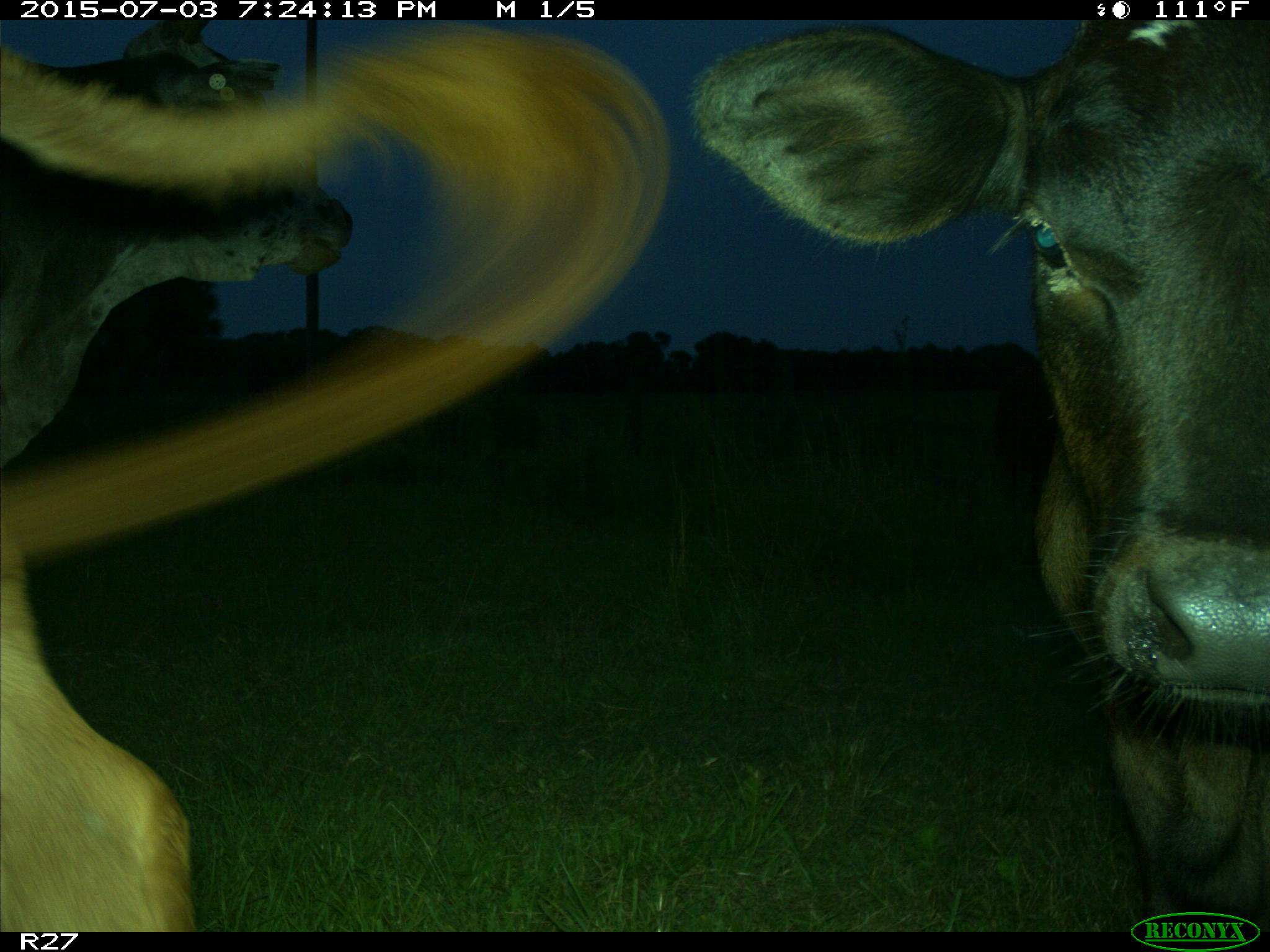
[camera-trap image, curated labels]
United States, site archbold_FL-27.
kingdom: Animalia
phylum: Chordata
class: Mammalia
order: Artiodactyla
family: Bovidae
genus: Bos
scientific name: Bos taurus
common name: domestic cow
Bos taurus (domestic cow).